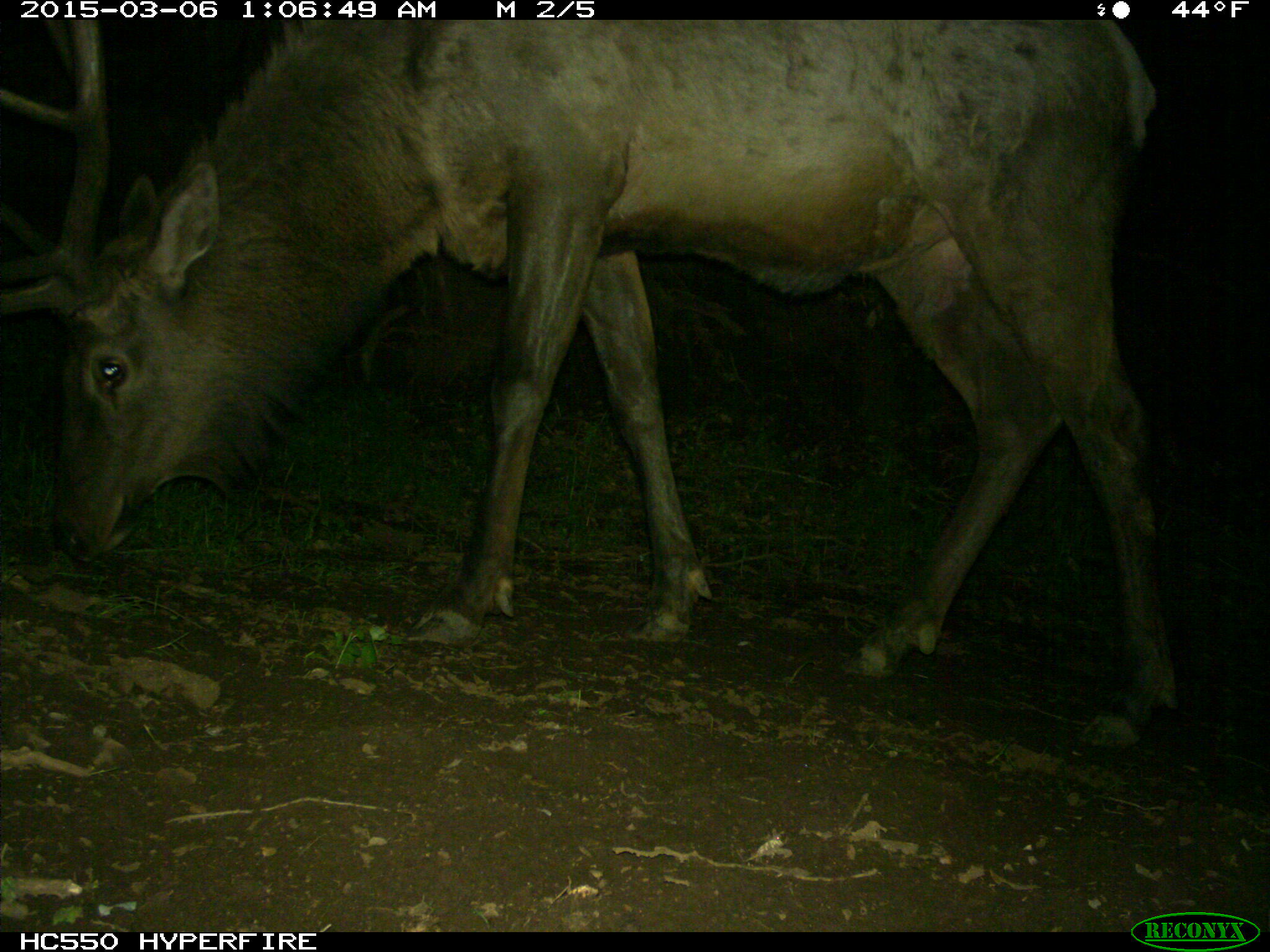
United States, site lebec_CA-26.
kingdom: Animalia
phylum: Chordata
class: Mammalia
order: Artiodactyla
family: Cervidae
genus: Cervus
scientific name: Cervus canadensis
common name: elk